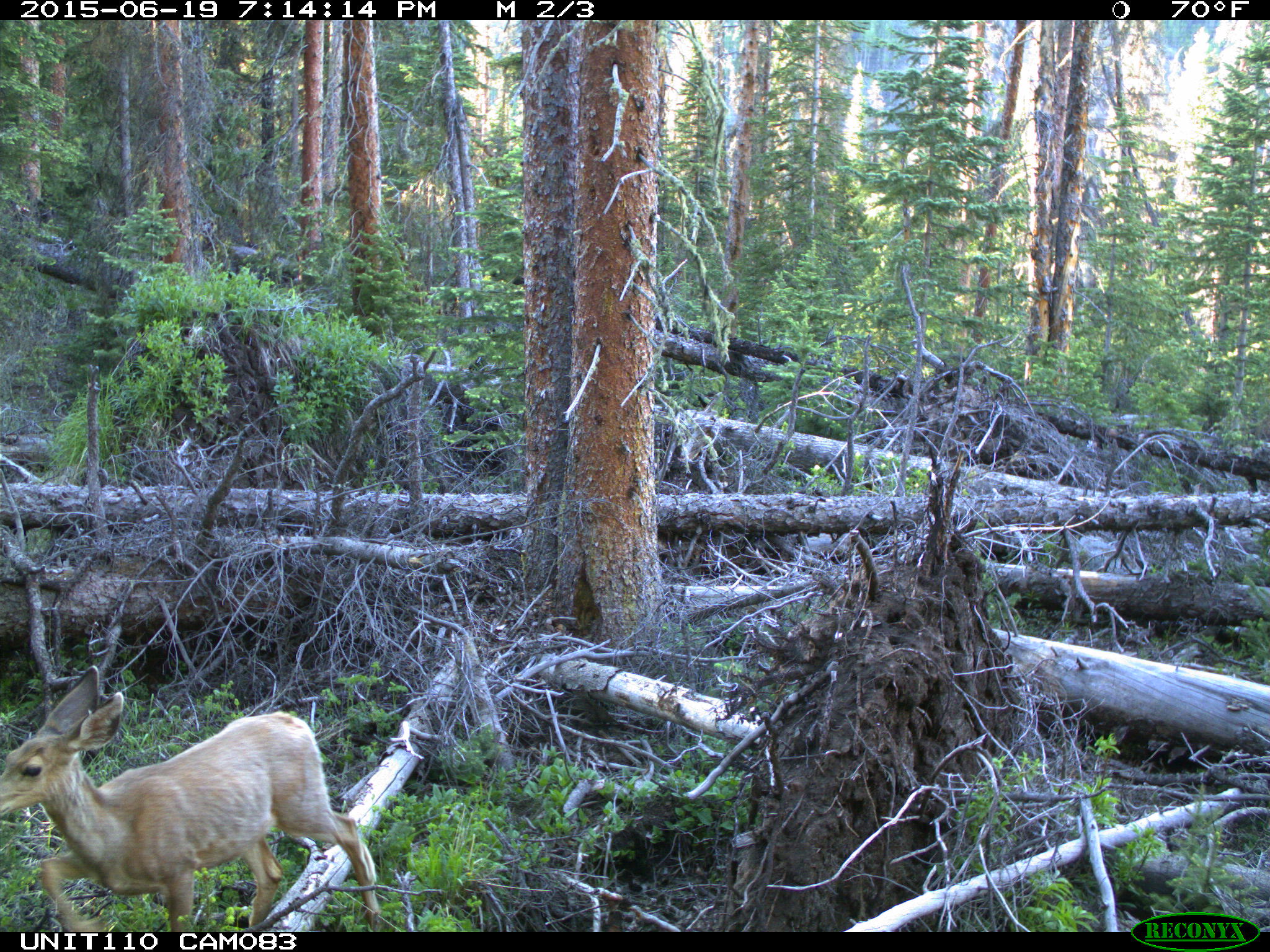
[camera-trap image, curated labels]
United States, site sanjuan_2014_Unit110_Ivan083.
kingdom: Animalia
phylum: Chordata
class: Mammalia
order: Artiodactyla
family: Cervidae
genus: Odocoileus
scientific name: Odocoileus hemionus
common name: mule deer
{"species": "Odocoileus hemionus (mule deer)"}